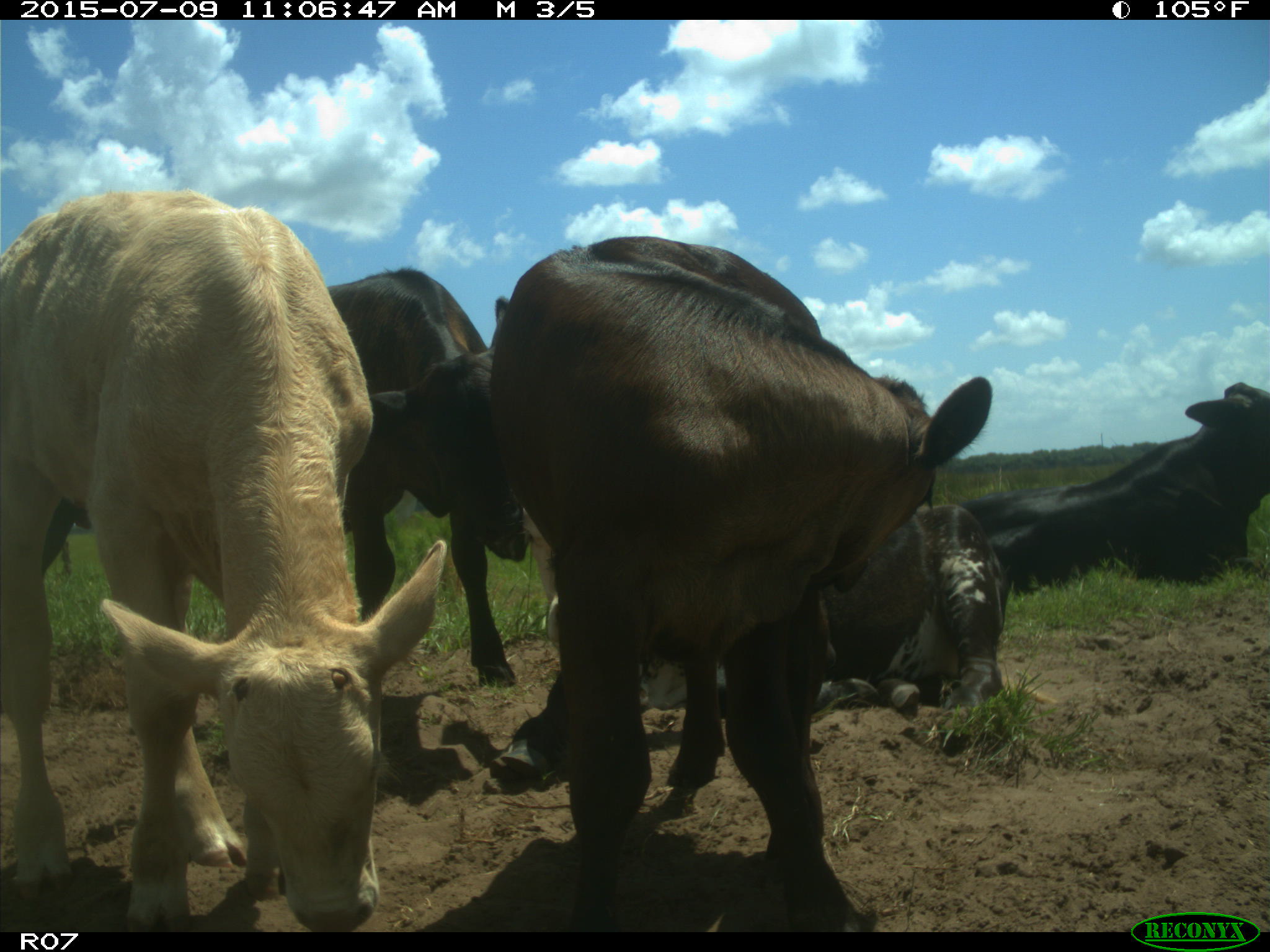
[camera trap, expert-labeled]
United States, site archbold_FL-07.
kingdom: Animalia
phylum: Chordata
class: Mammalia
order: Artiodactyla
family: Bovidae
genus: Bos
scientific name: Bos taurus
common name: domestic cow